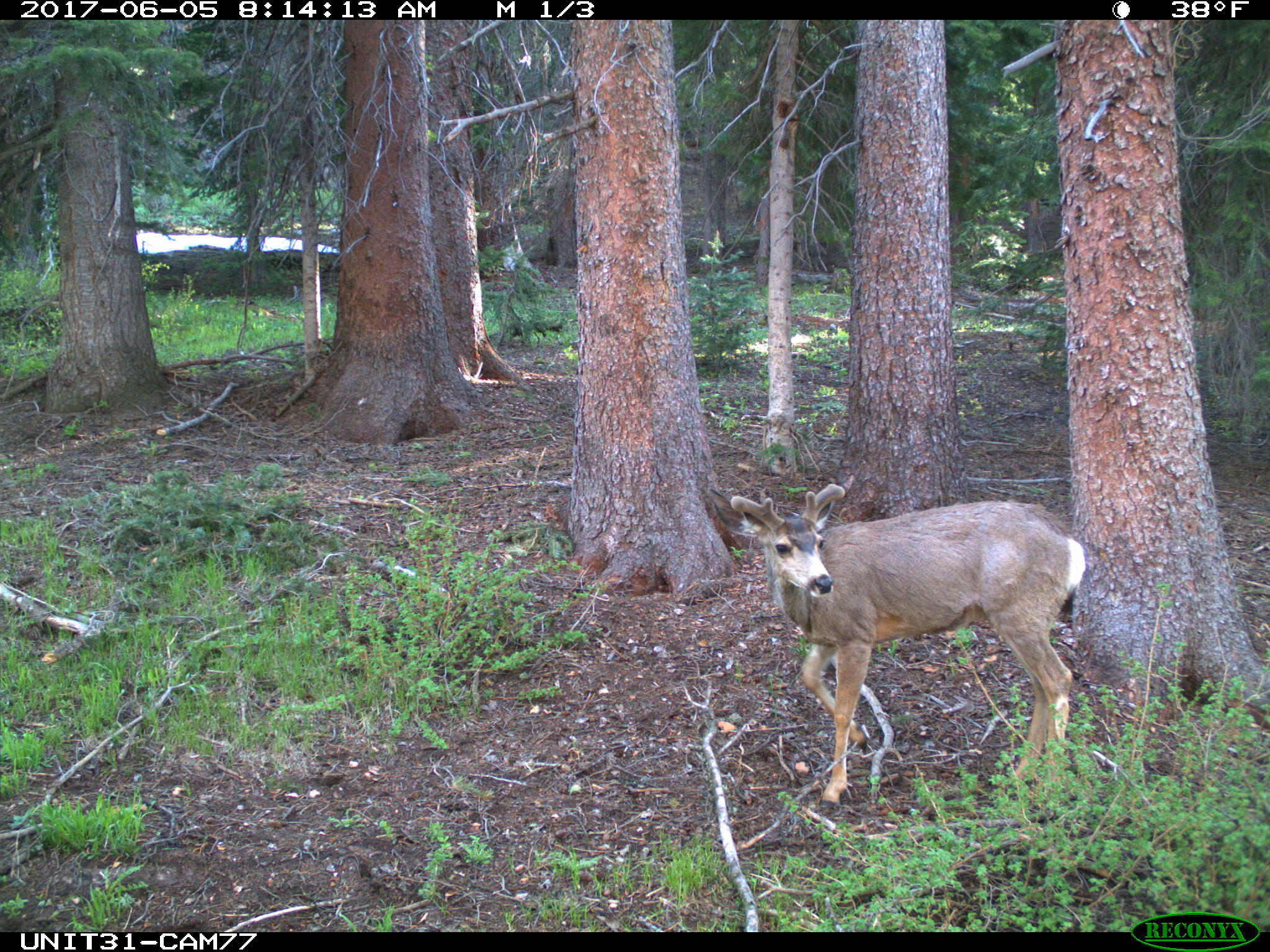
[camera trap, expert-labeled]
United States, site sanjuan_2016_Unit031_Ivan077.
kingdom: Animalia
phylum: Chordata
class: Mammalia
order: Artiodactyla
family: Cervidae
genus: Odocoileus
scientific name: Odocoileus hemionus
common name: mule deer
Odocoileus hemionus (mule deer).